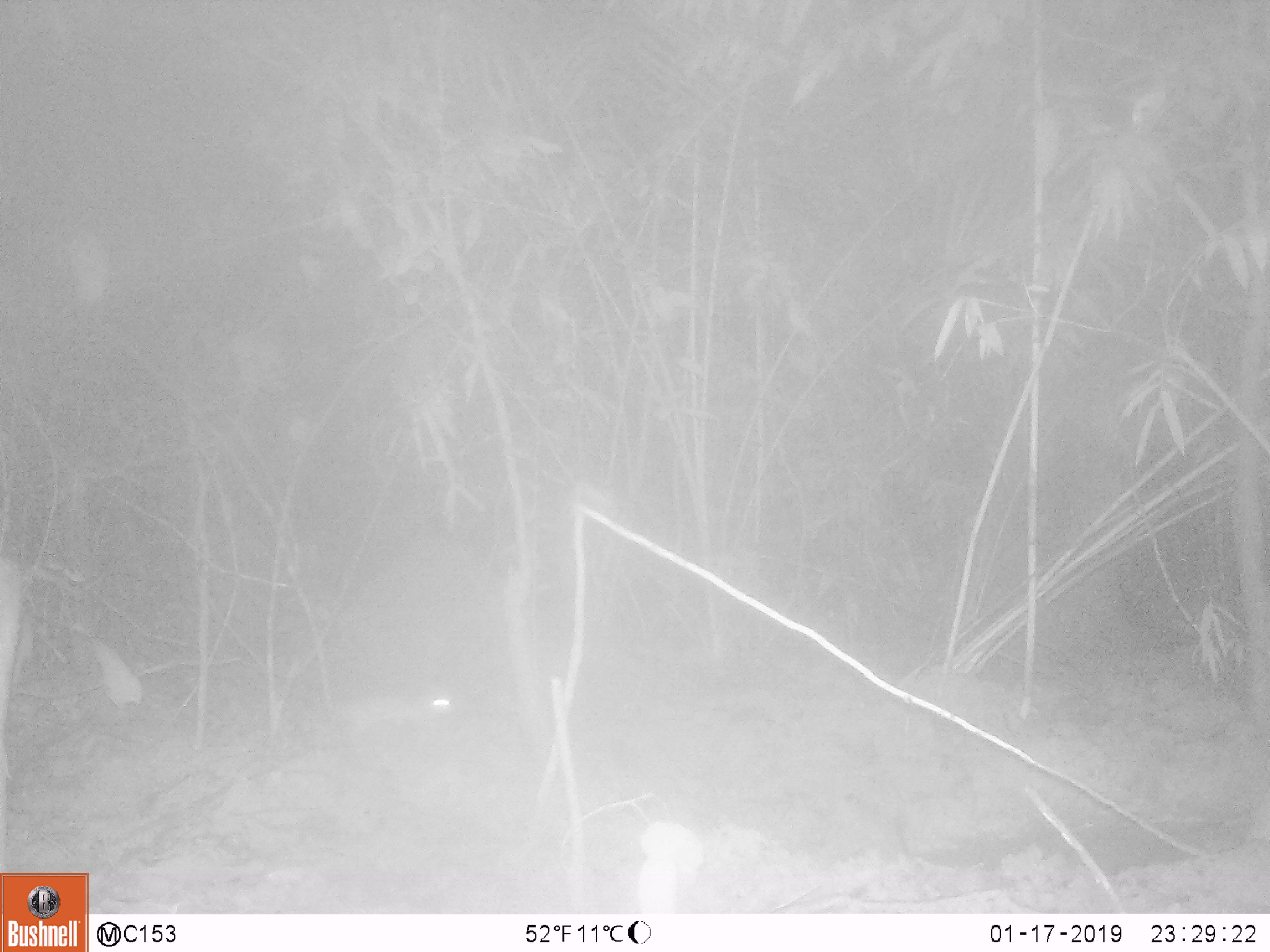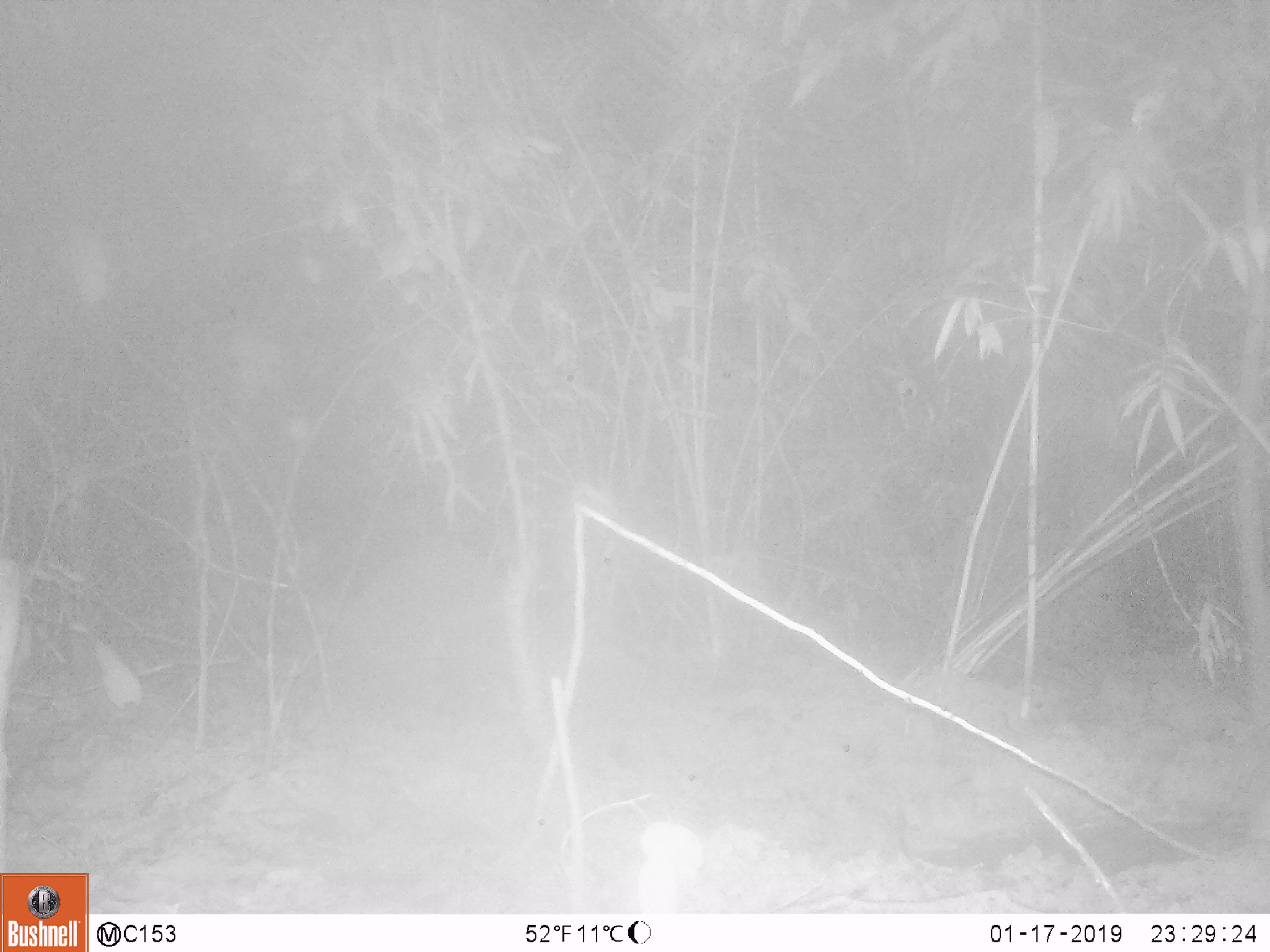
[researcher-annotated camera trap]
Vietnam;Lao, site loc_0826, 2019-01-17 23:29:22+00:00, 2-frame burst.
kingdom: Animalia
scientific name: Animalia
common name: animal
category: unidentified animal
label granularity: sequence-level